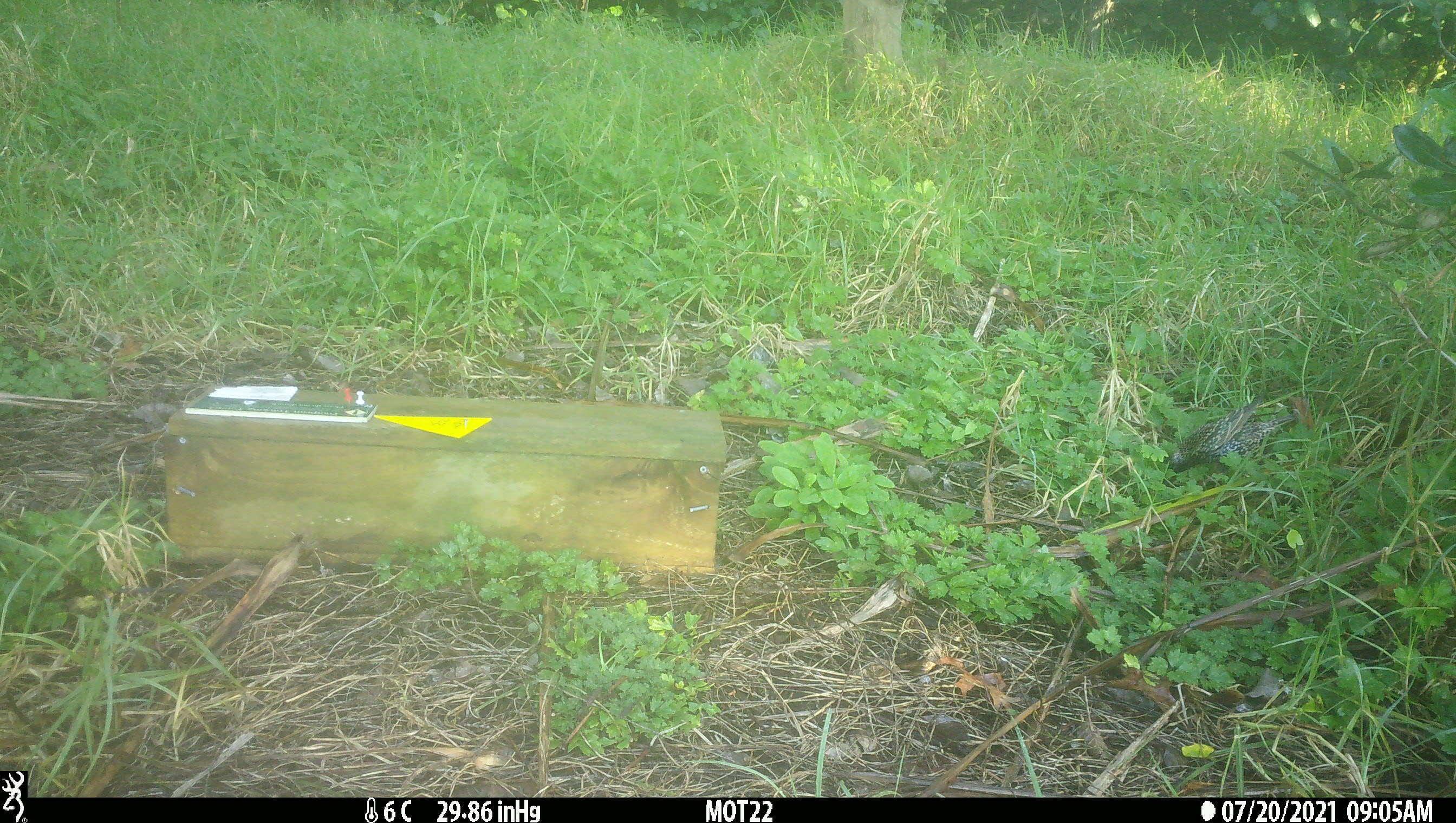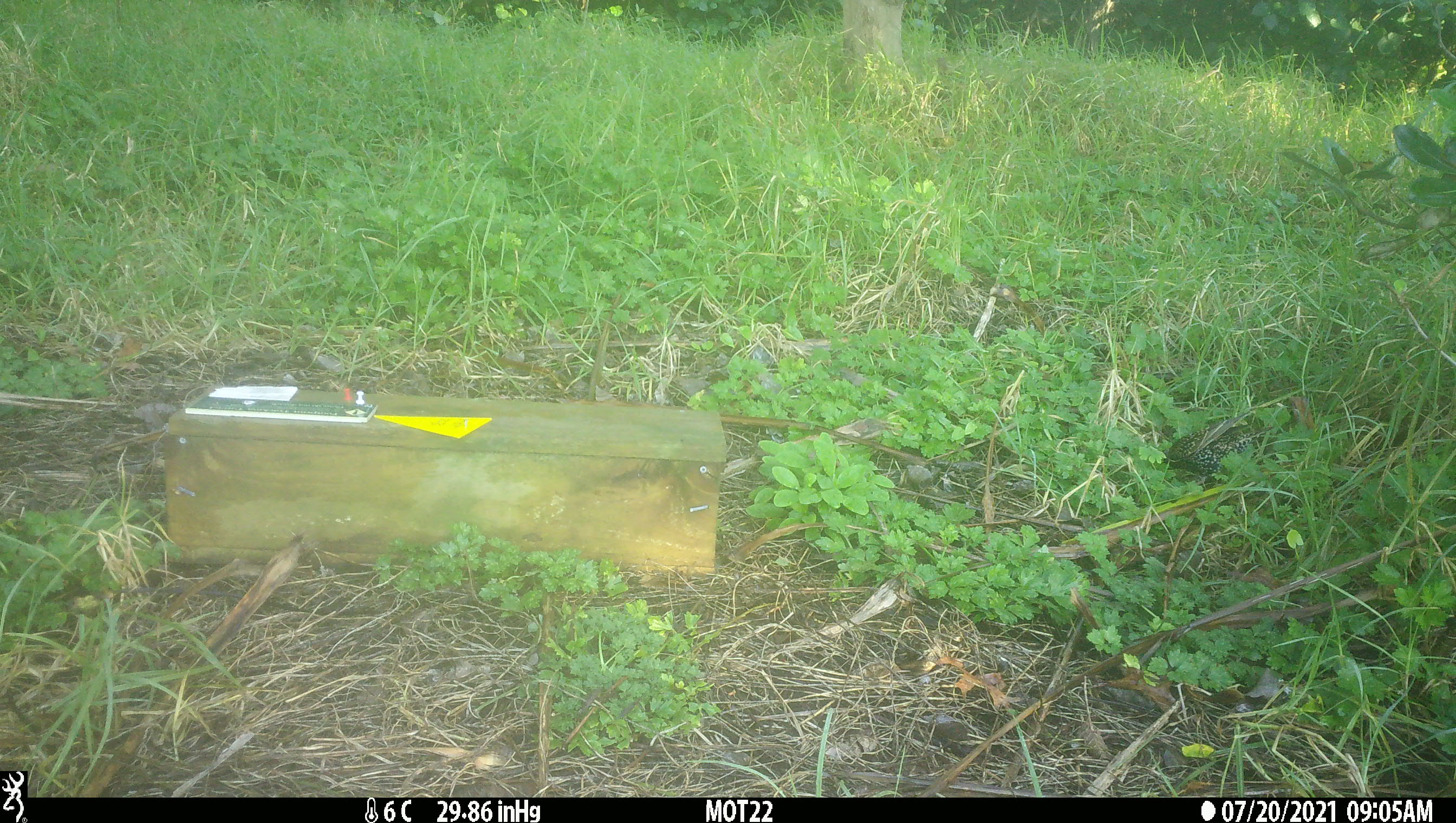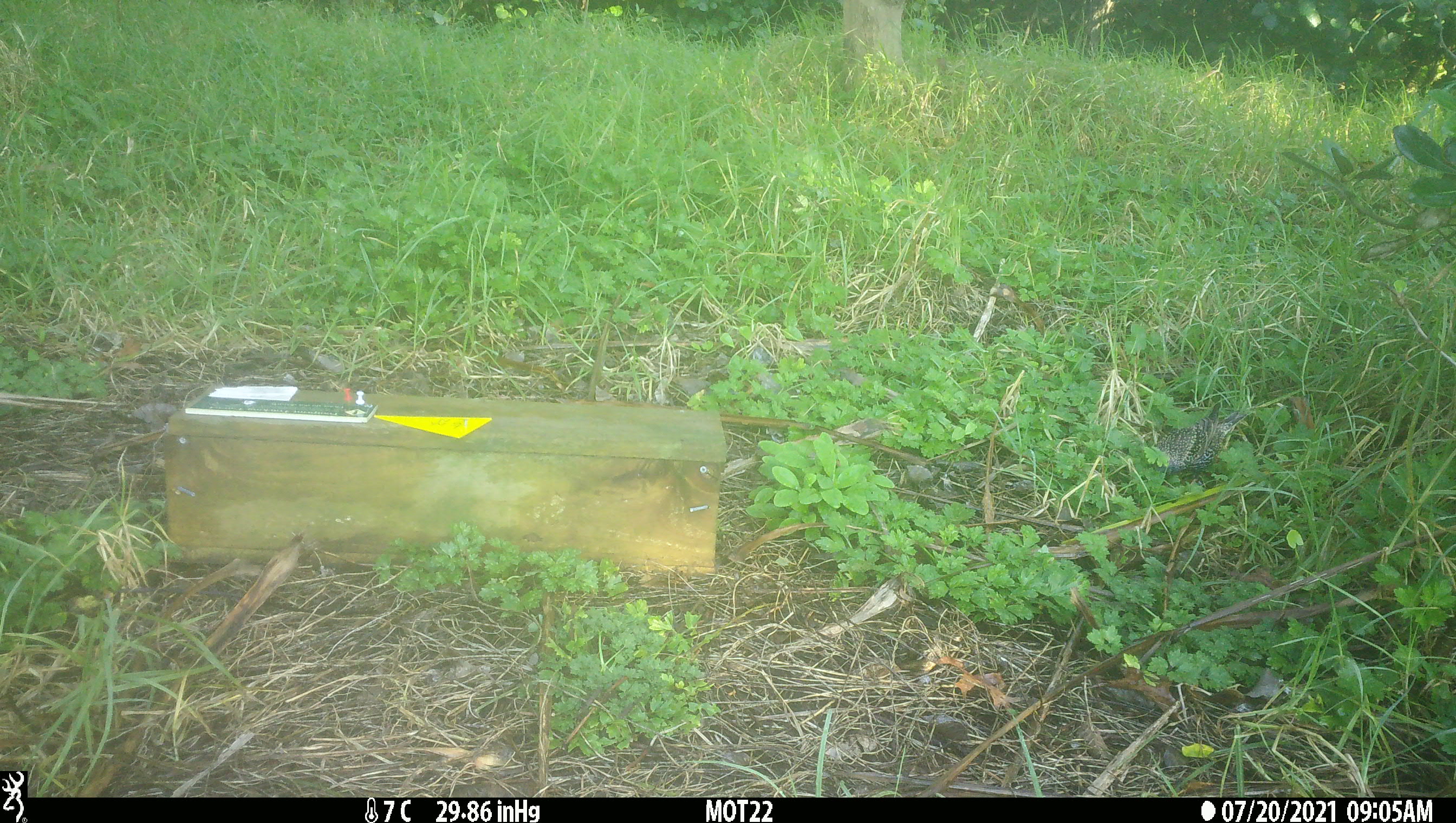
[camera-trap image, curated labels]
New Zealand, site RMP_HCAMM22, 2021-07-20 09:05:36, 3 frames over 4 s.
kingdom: Animalia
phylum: Chordata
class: Aves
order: Passeriformes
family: Sturnidae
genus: Sturnus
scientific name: Sturnus vulgaris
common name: european starling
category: starling